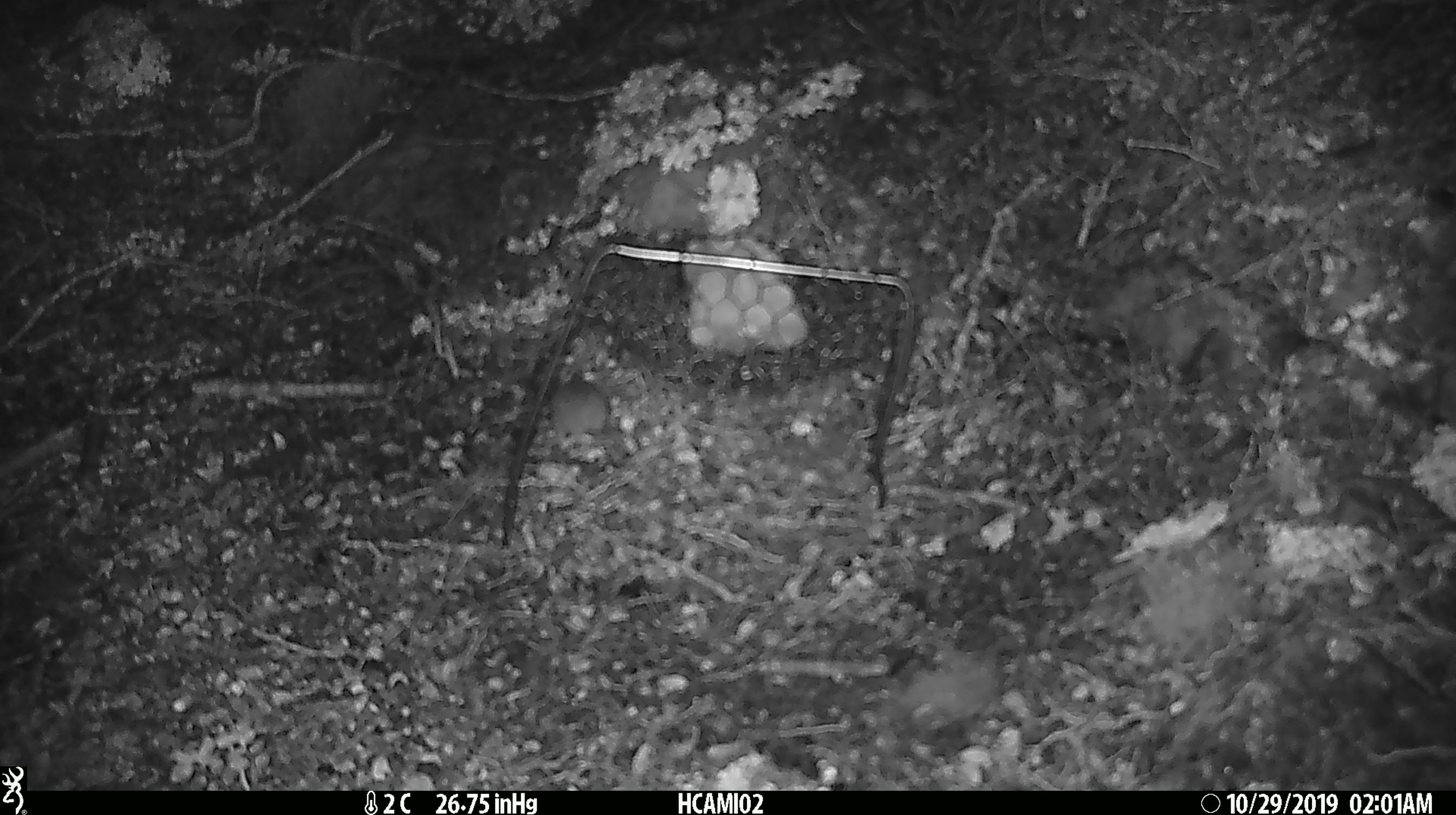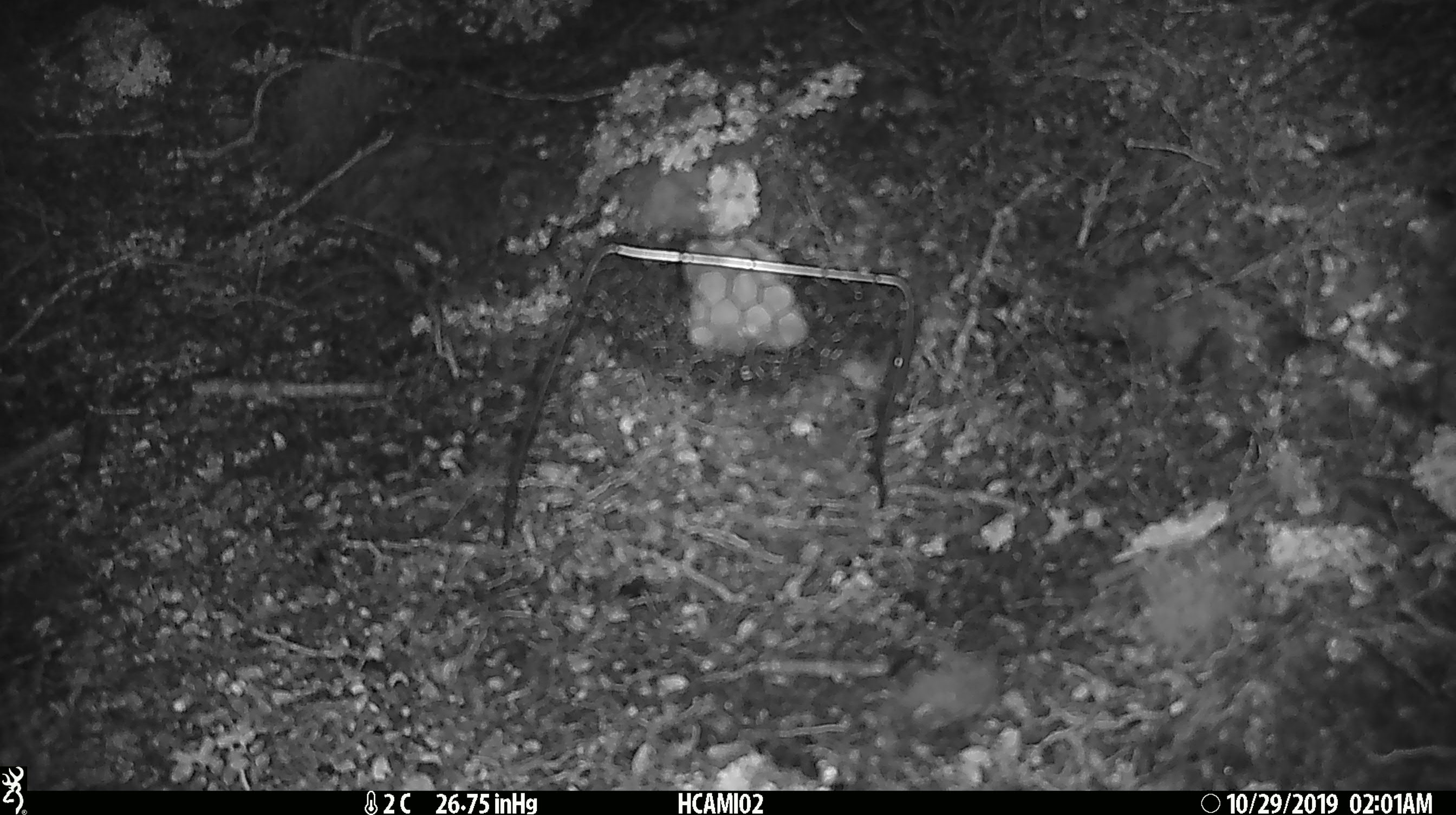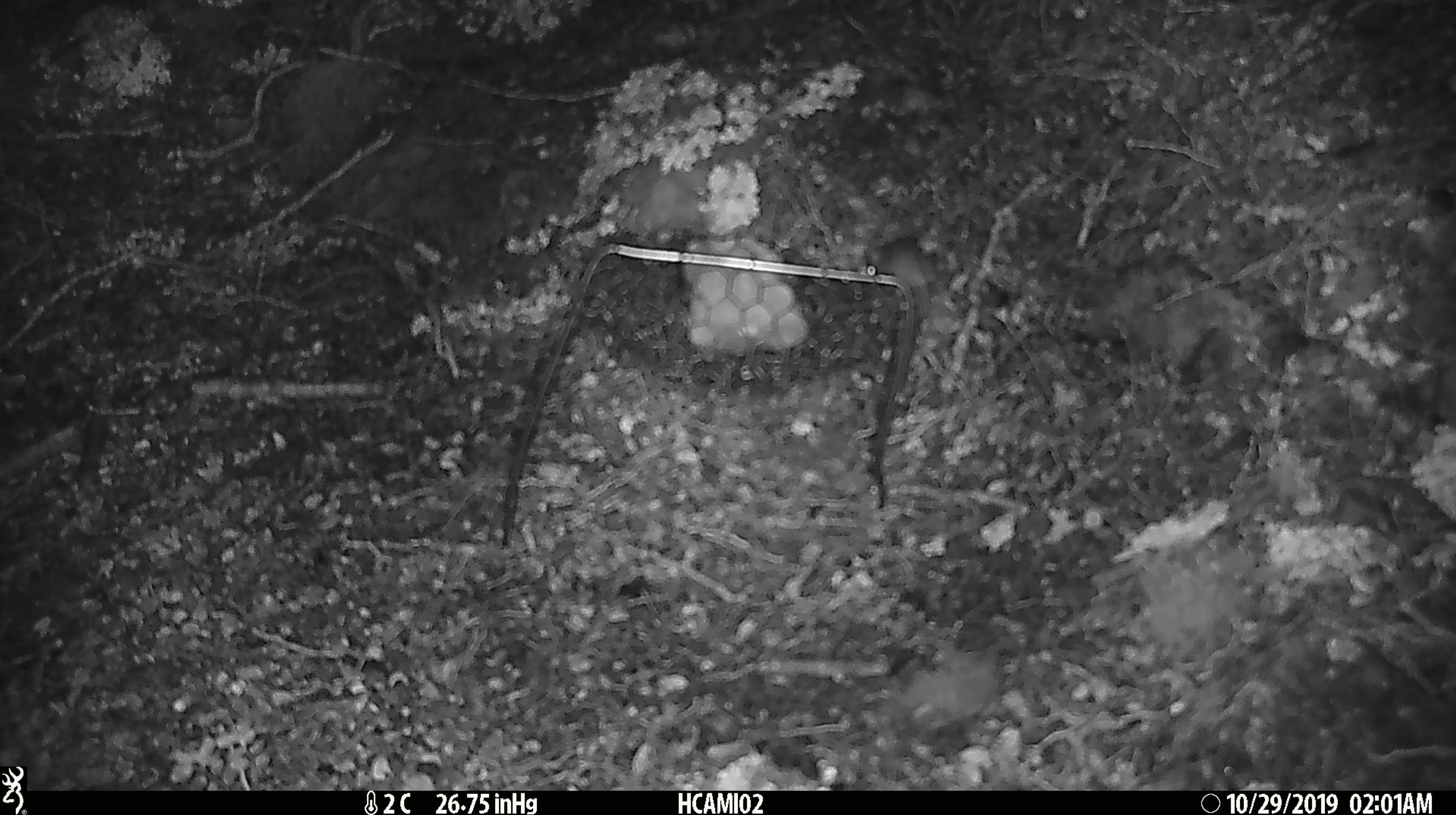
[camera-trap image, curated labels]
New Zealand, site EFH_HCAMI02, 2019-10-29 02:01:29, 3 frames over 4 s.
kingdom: Animalia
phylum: Chordata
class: Mammalia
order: Rodentia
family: Muridae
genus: Mus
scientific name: Mus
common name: mouse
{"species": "mouse (Mus)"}